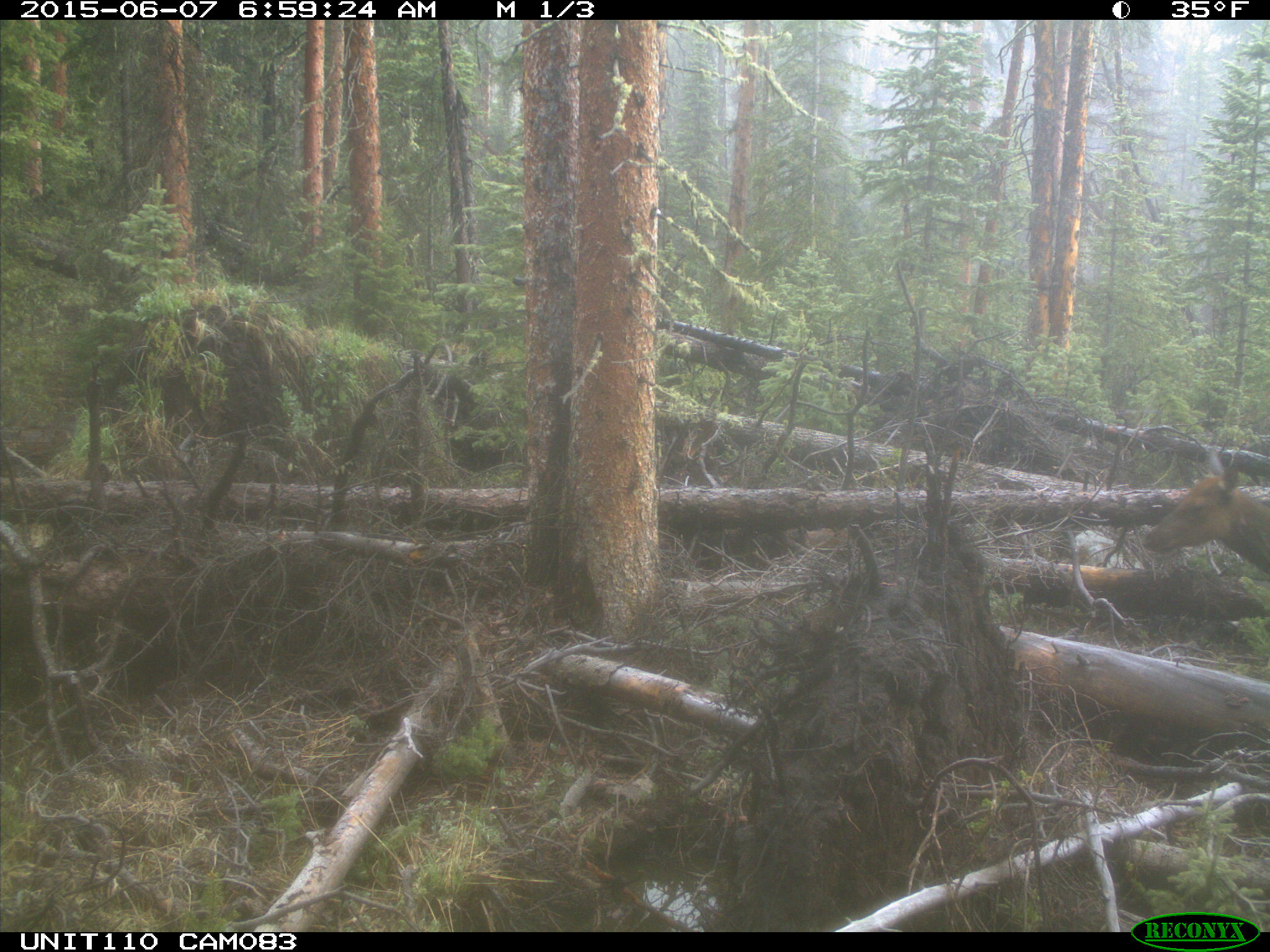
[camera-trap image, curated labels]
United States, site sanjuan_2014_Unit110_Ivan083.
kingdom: Animalia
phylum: Chordata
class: Mammalia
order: Artiodactyla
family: Cervidae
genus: Cervus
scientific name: Cervus elaphus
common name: red deer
Cervus elaphus (red deer).